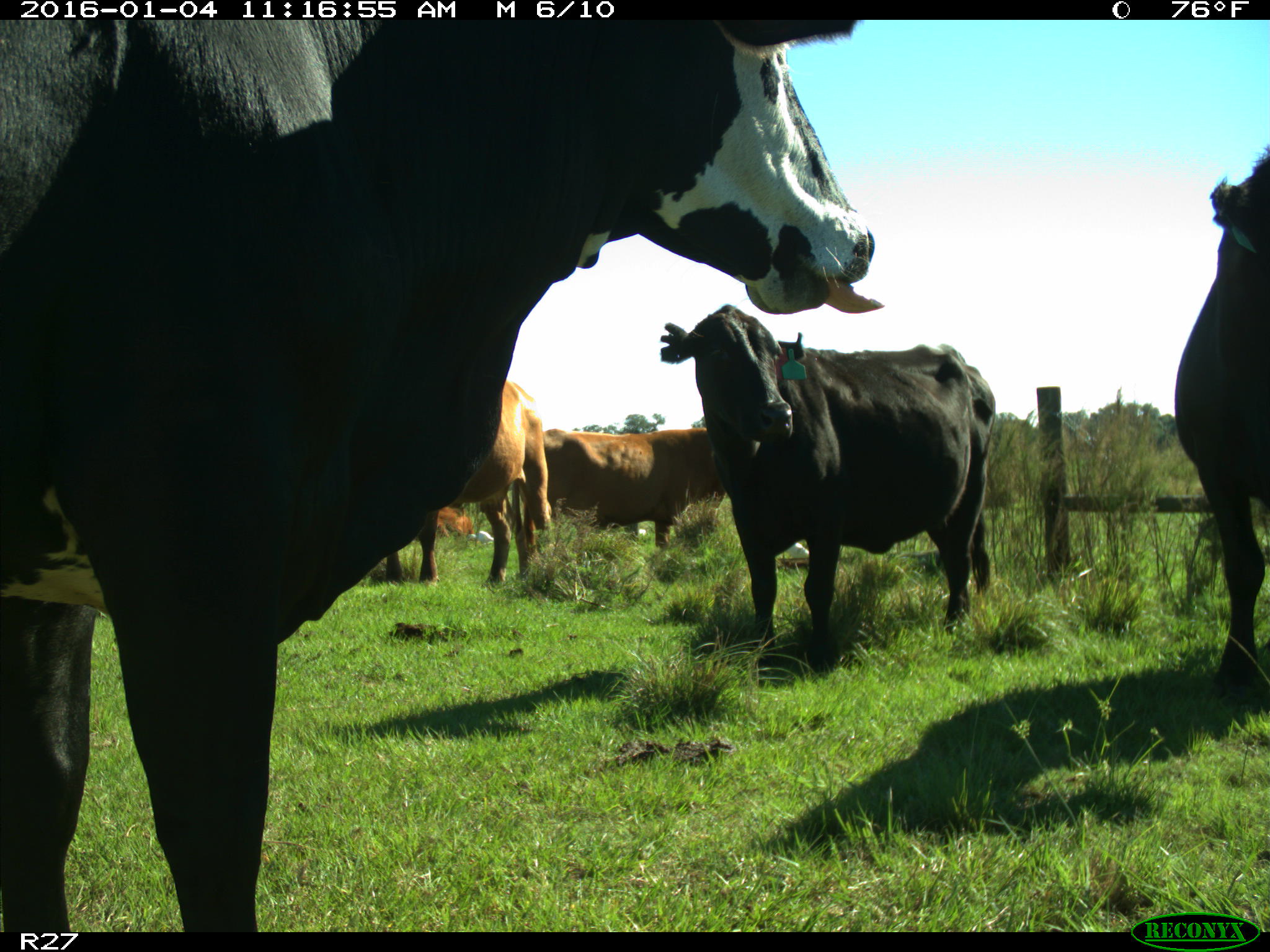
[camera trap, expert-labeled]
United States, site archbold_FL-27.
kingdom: Animalia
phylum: Chordata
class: Mammalia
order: Artiodactyla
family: Bovidae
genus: Bos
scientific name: Bos taurus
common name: domestic cow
Bos taurus (domestic cow).